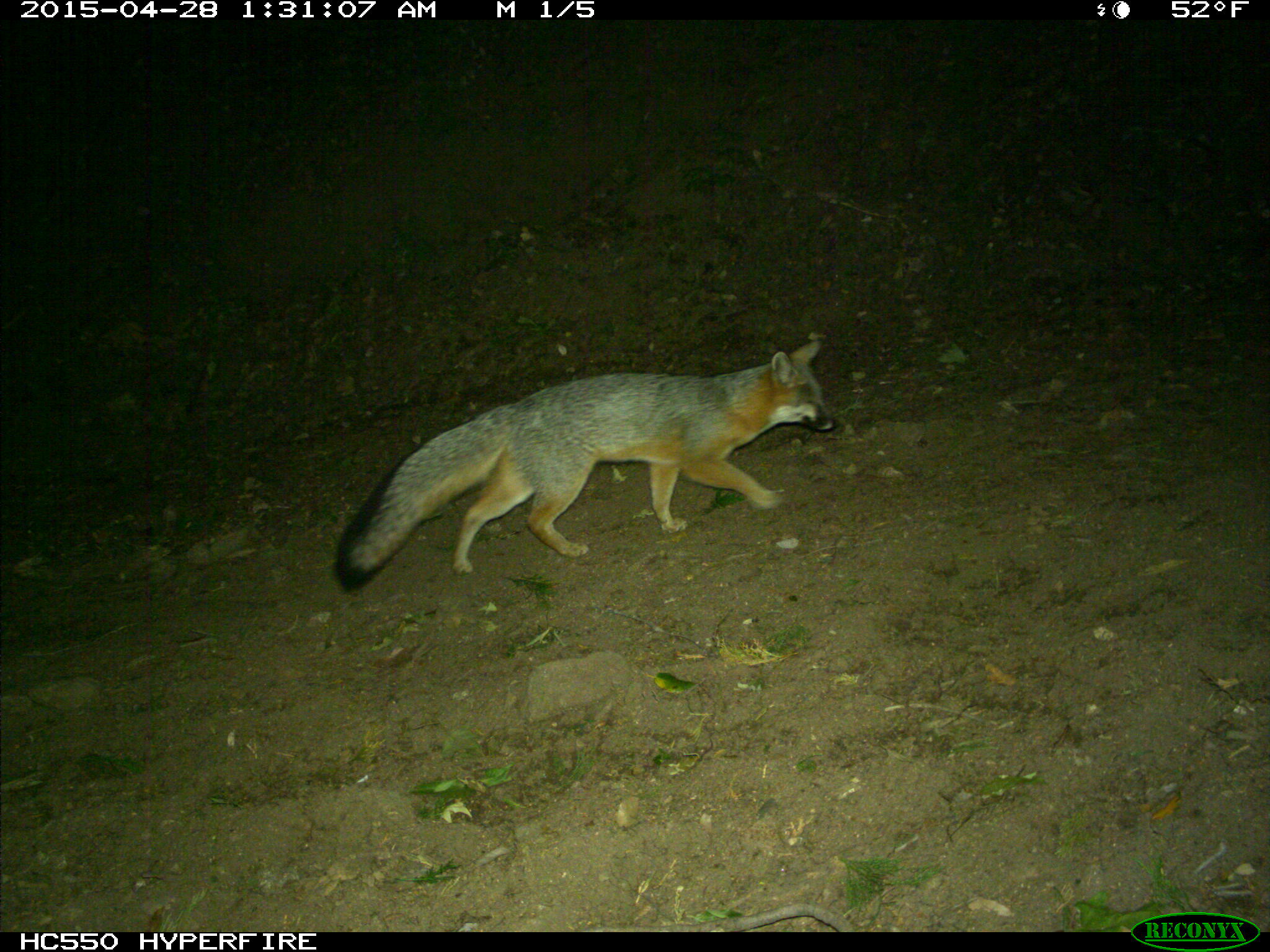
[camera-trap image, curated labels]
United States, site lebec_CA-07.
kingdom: Animalia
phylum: Chordata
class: Mammalia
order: Carnivora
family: Canidae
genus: Urocyon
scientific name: Urocyon cinereoargenteus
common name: gray fox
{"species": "Urocyon cinereoargenteus (gray fox)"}